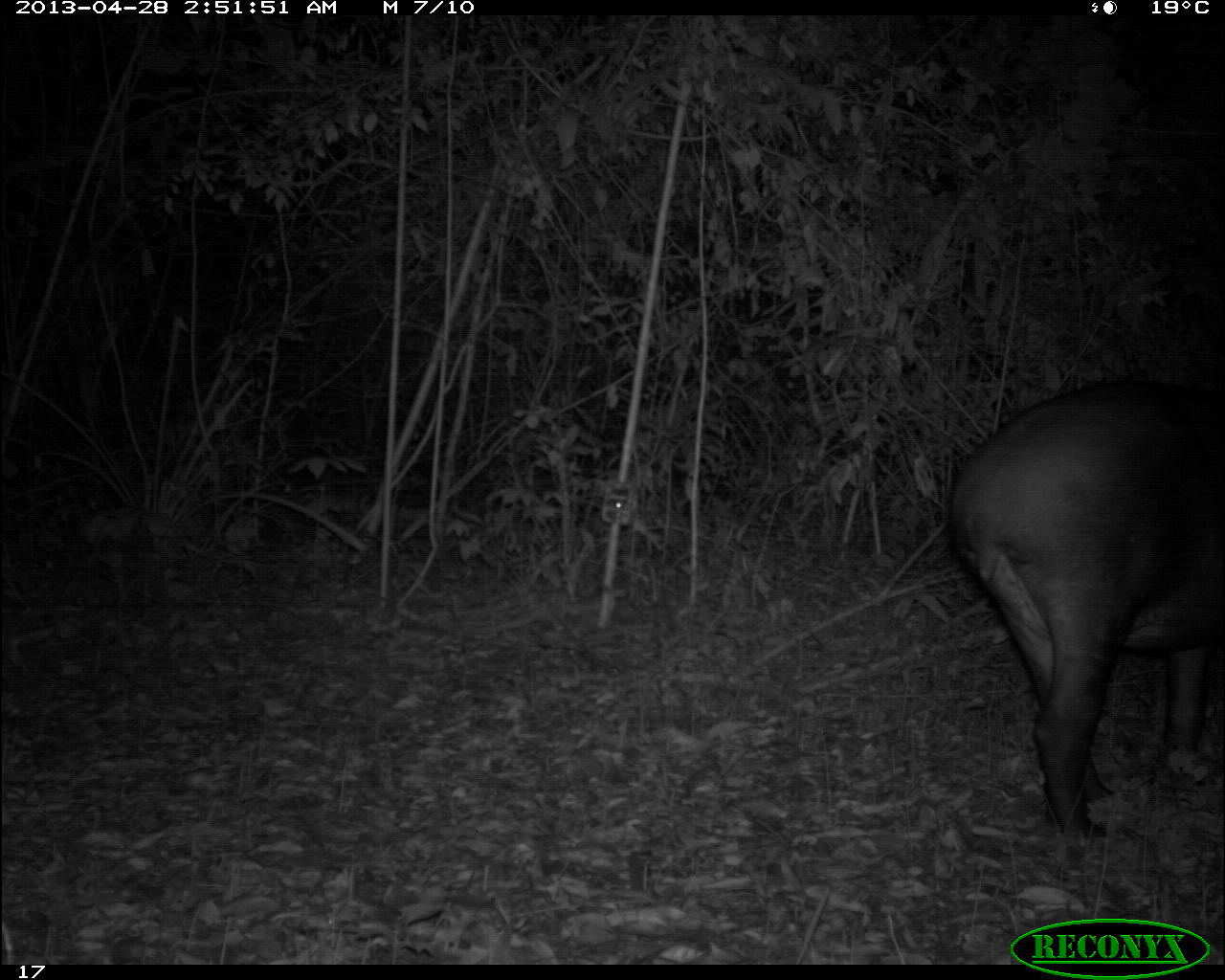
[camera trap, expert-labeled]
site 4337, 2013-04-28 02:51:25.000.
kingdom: Animalia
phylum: Chordata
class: Mammalia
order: Perissodactyla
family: Tapiridae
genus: Tapirus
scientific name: Tapirus bairdii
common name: baird's tapir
Tapirus bairdii (baird's tapir), count 1, sex female.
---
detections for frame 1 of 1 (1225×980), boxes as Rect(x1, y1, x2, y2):
tapirus bairdii: Rect(944, 376, 1225, 838)